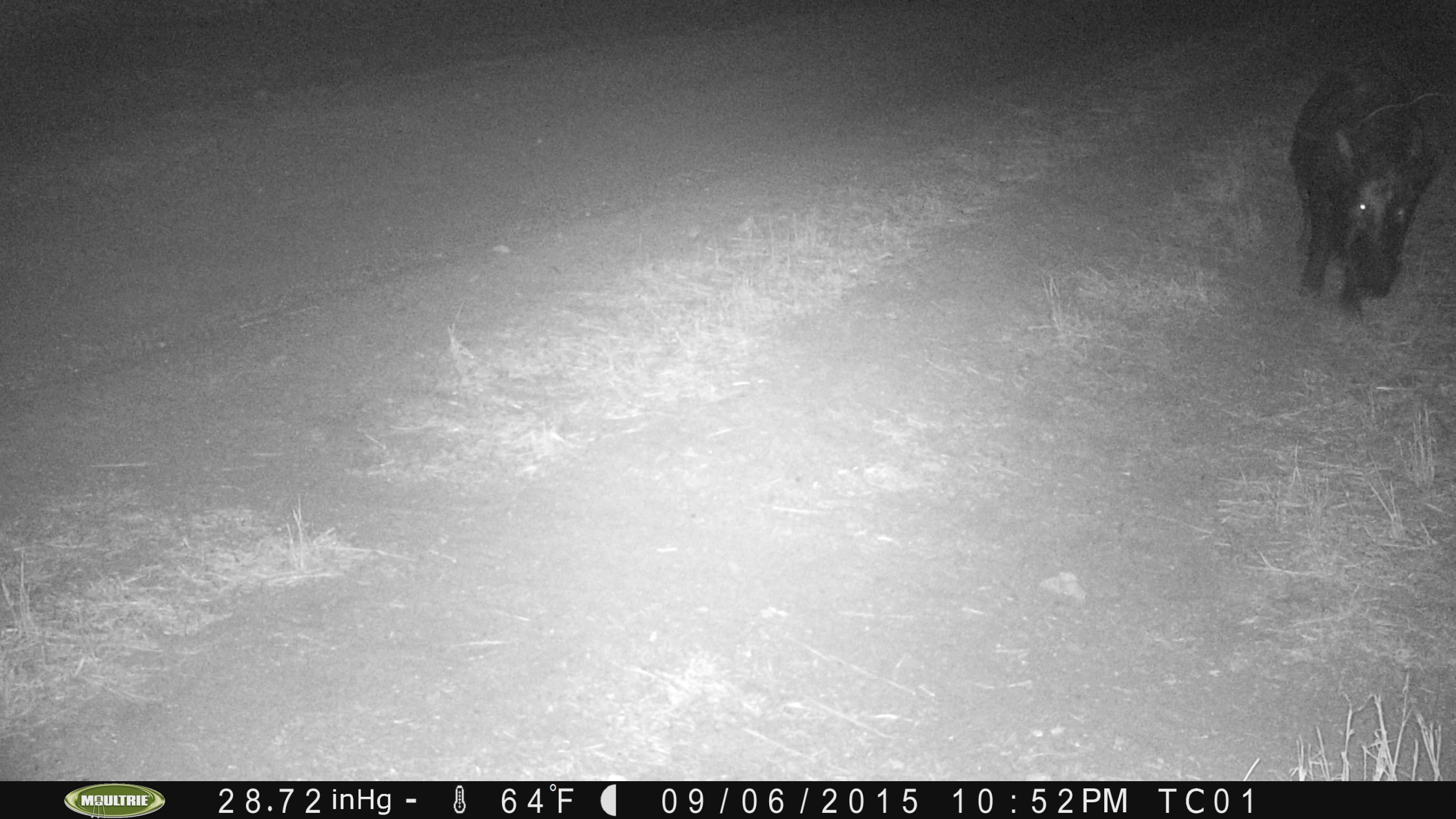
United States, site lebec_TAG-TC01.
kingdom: Animalia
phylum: Chordata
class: Mammalia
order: Artiodactyla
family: Suidae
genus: Sus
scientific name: Sus scrofa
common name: wild boar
Sus scrofa (wild boar).